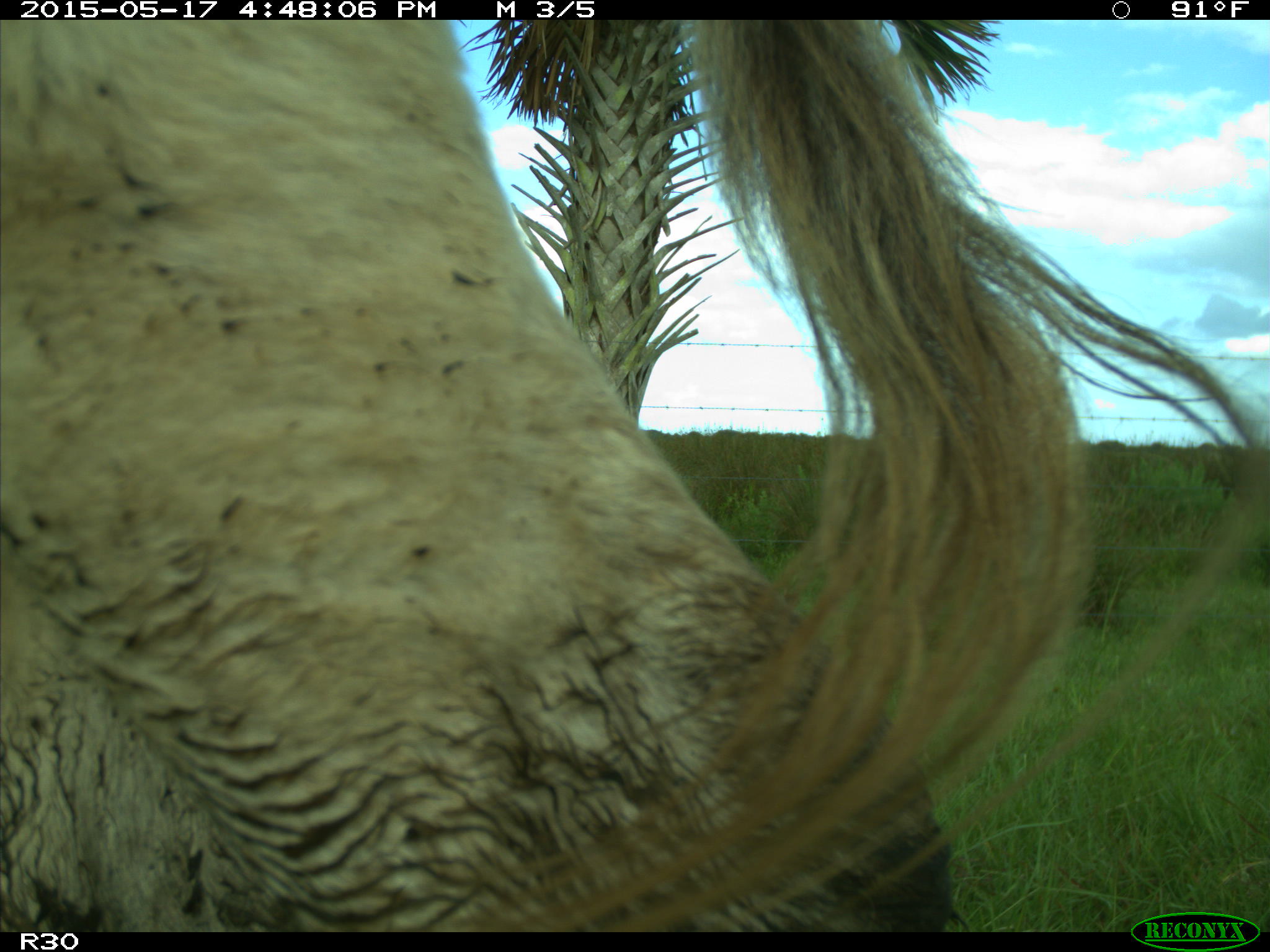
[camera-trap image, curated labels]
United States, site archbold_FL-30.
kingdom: Animalia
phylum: Chordata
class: Mammalia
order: Artiodactyla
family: Bovidae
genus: Bos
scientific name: Bos taurus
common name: domestic cow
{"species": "Bos taurus (domestic cow)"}